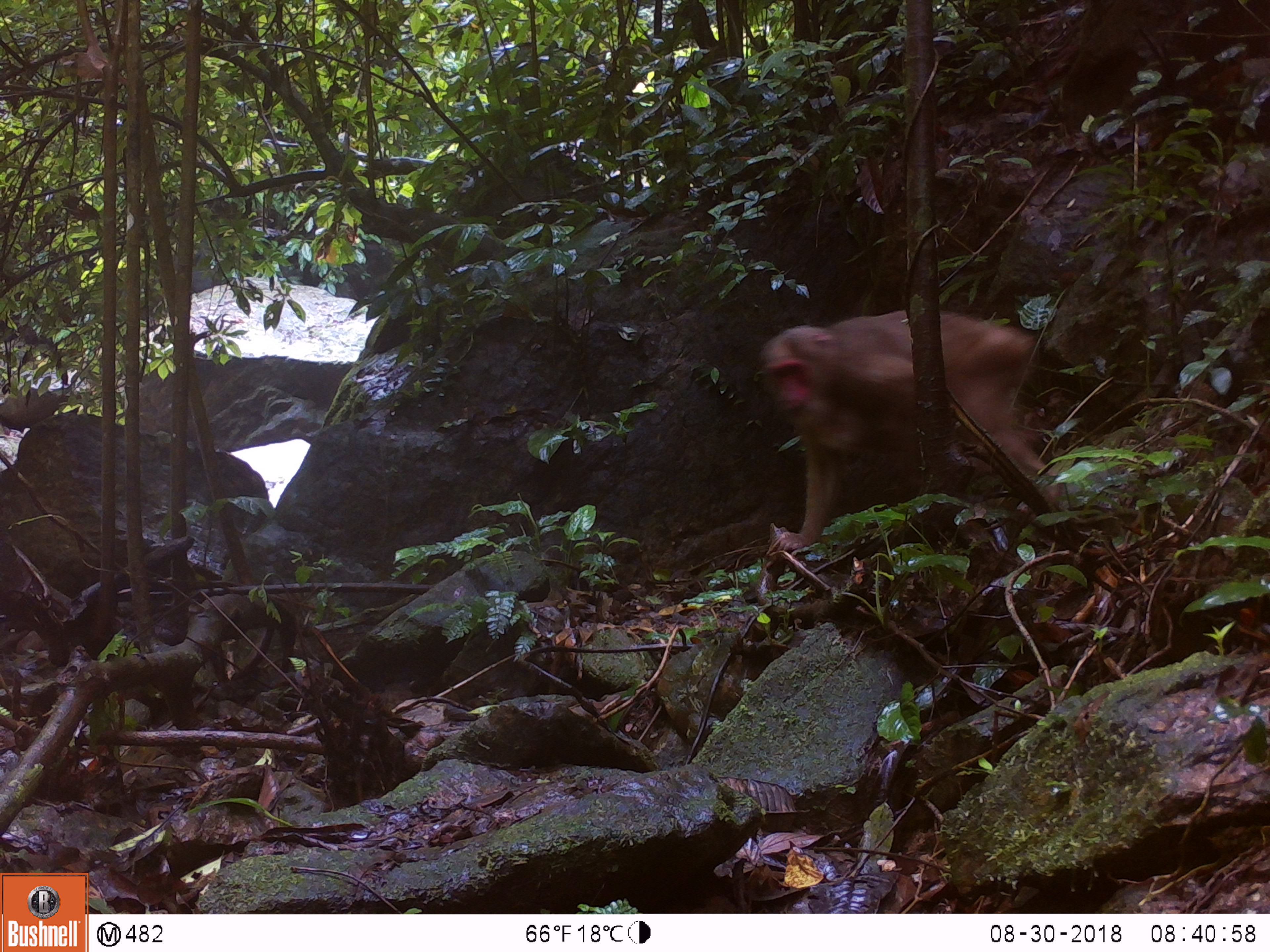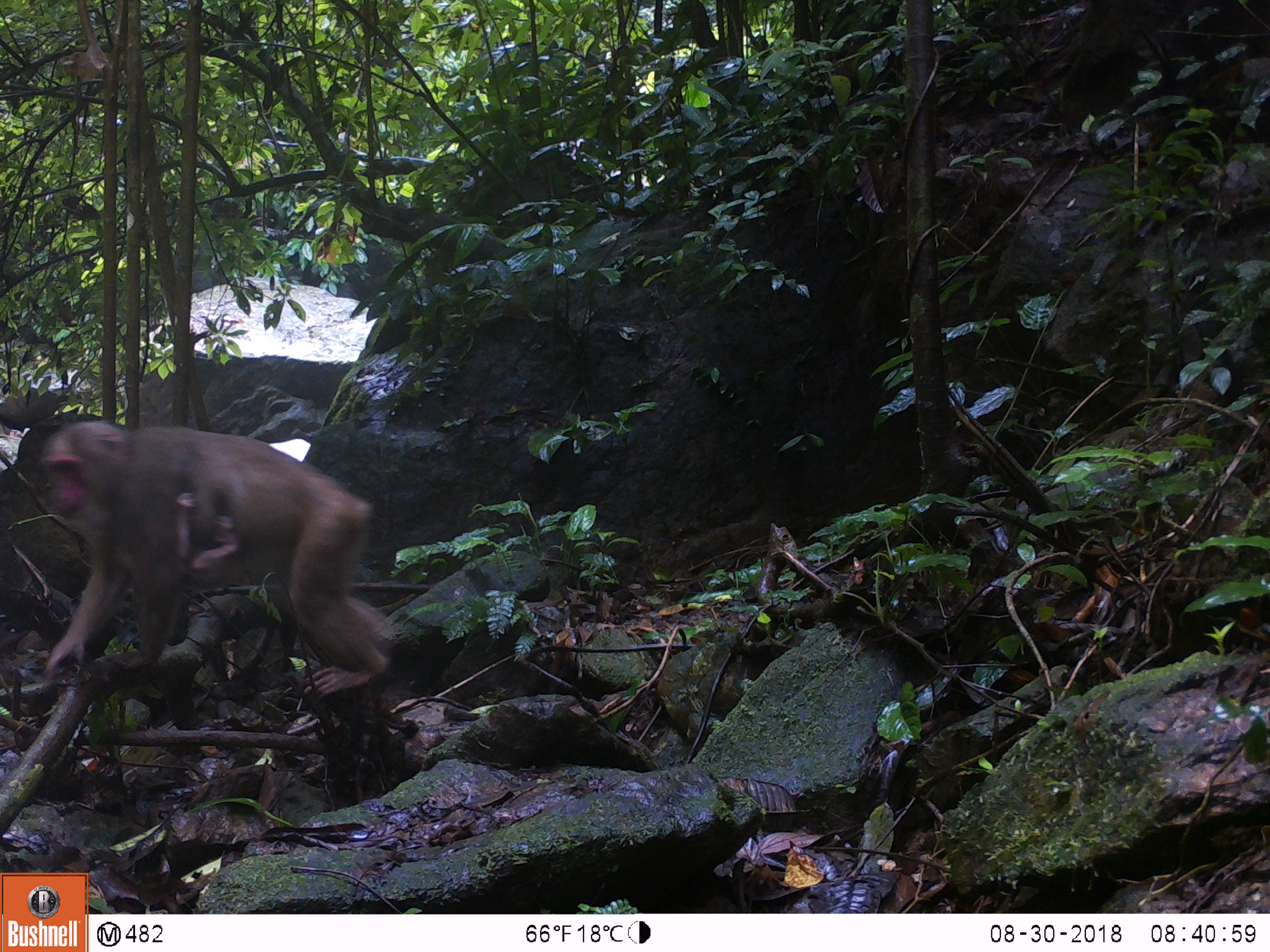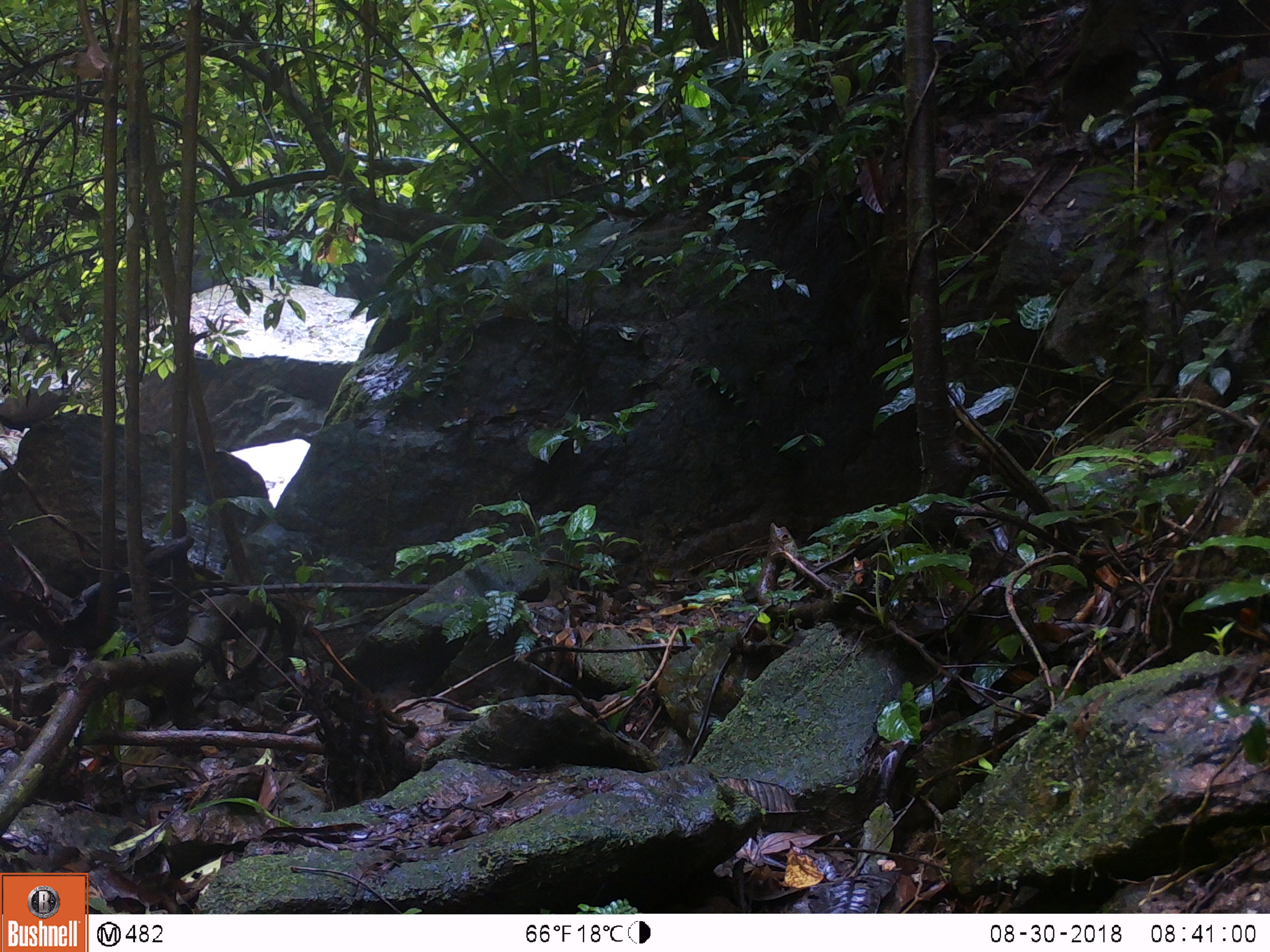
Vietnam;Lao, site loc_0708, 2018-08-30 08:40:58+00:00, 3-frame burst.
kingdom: Animalia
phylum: Chordata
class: Mammalia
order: Primates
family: Cercopithecidae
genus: Macaca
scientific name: Macaca arctoides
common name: stump-tailed macaque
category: stump tailed macaque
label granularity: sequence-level